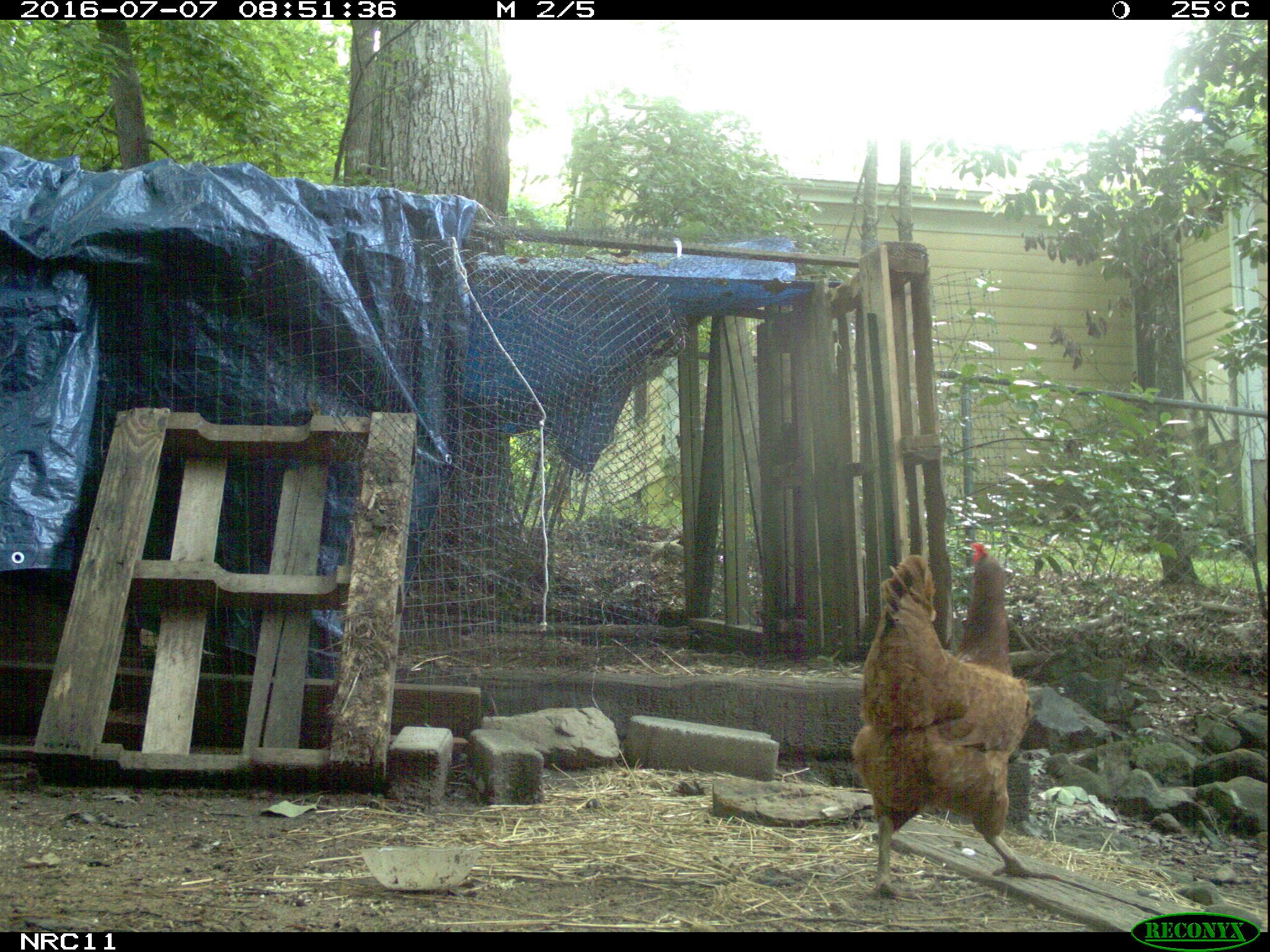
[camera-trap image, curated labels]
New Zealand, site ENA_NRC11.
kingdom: Animalia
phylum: Chordata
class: Aves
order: Galliformes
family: Phasianidae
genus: Gallus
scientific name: Gallus gallus domesticus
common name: chicken